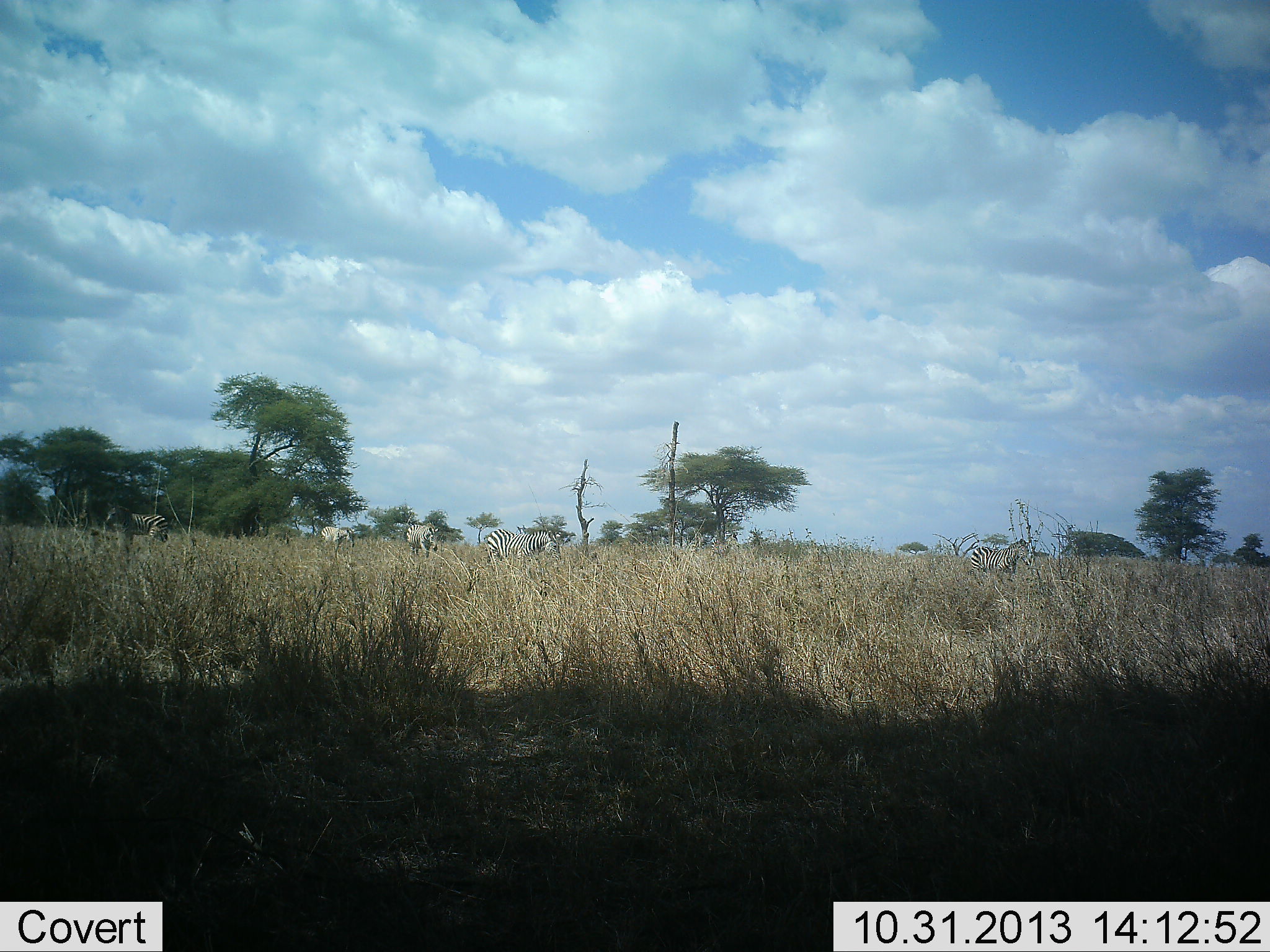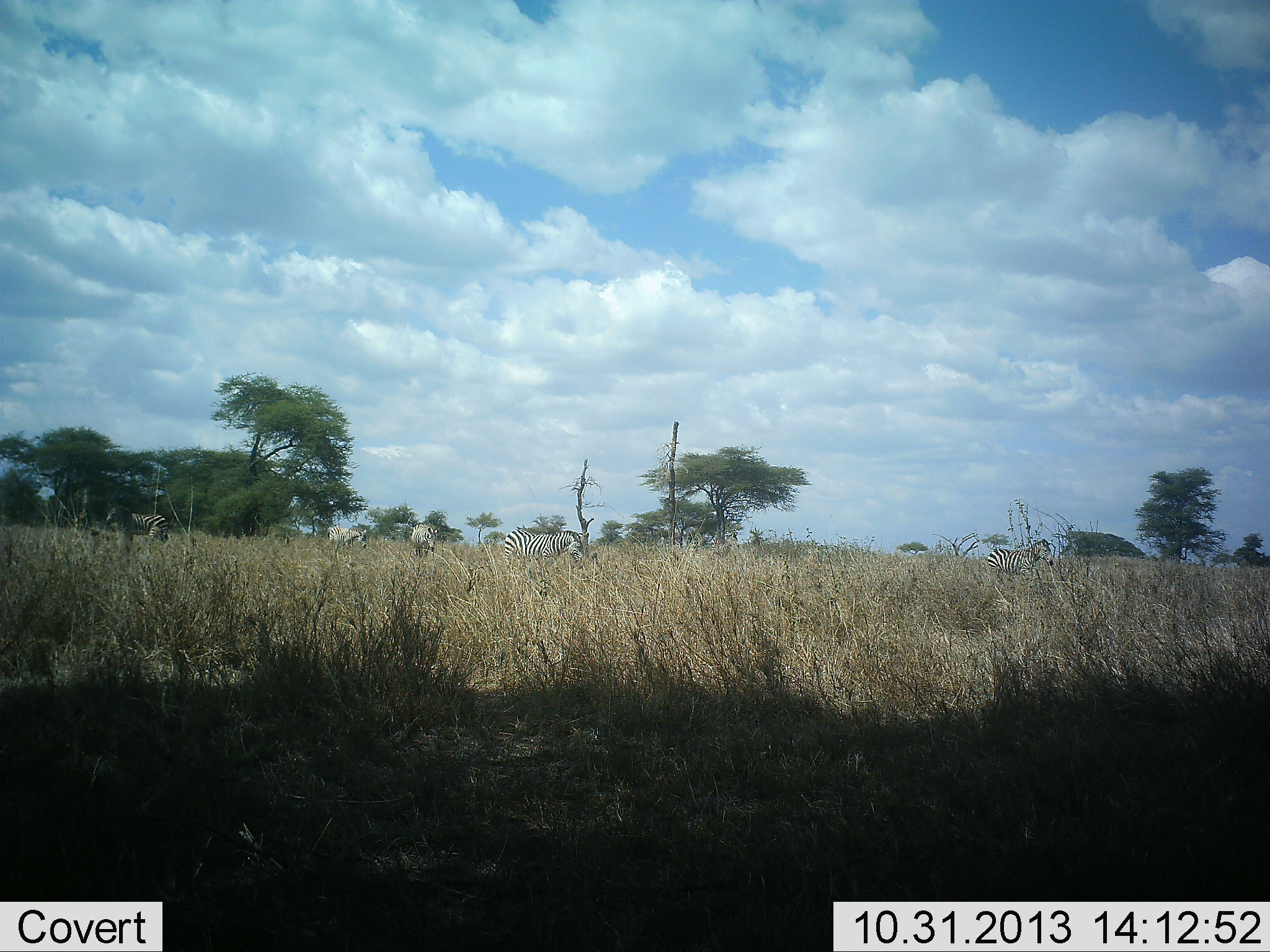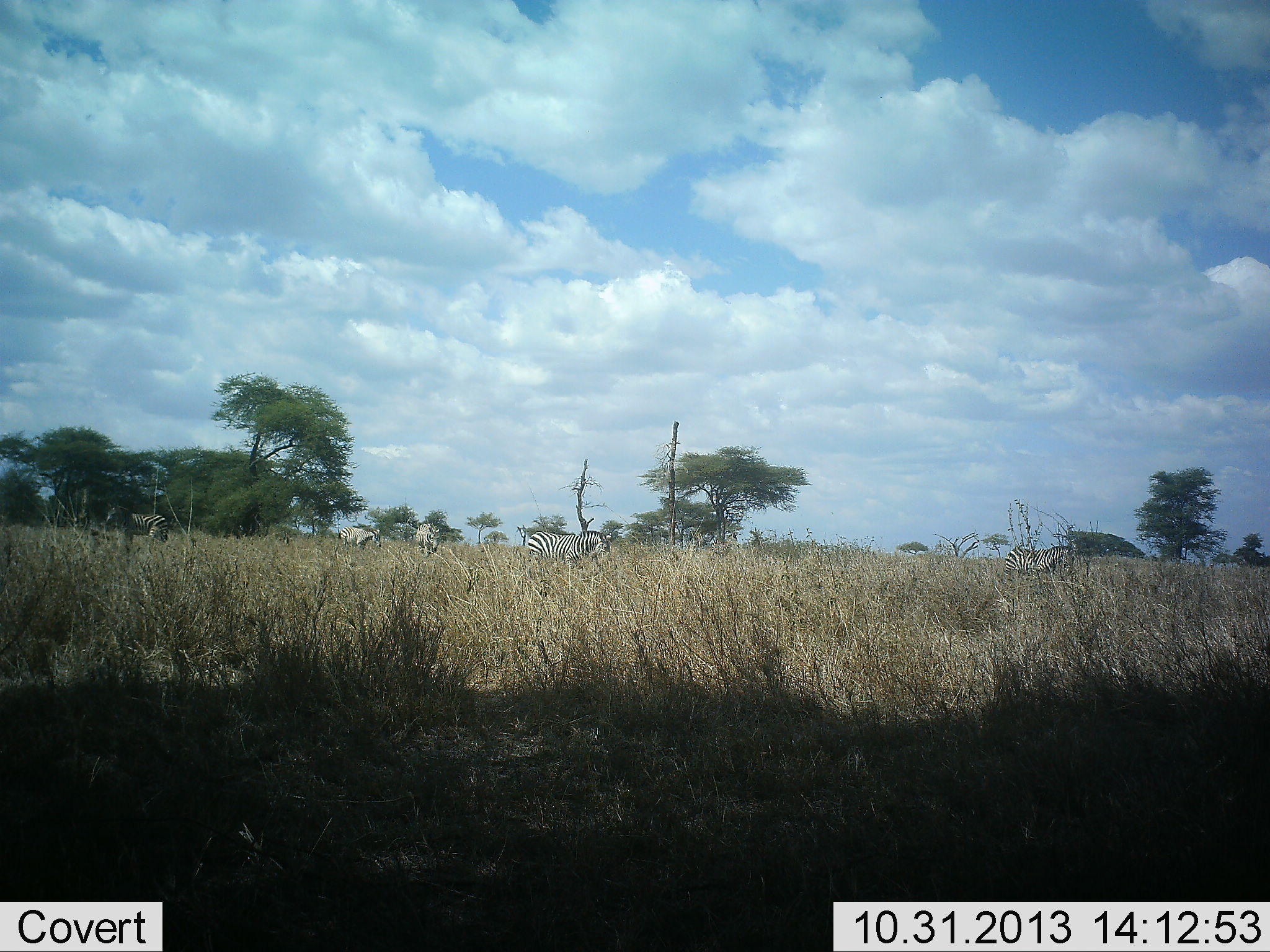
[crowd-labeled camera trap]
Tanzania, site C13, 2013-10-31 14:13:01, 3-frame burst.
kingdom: Animalia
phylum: Chordata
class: Mammalia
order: Perissodactyla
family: Equidae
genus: Equus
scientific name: Equus quagga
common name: plains zebra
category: zebra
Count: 5.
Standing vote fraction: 50%.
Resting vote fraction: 0%.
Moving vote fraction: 90%.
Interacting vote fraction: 0%.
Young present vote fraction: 0%.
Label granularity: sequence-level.